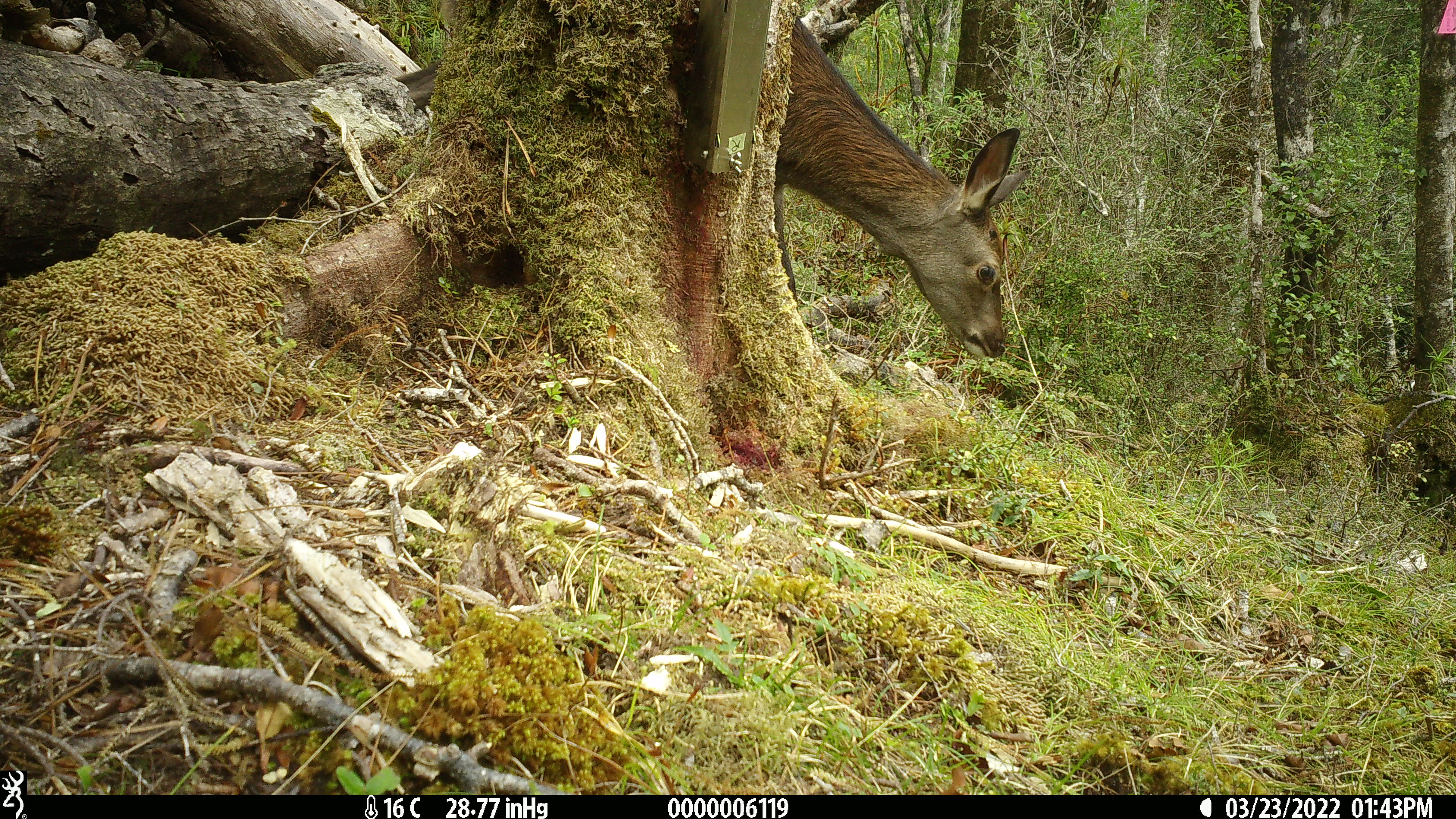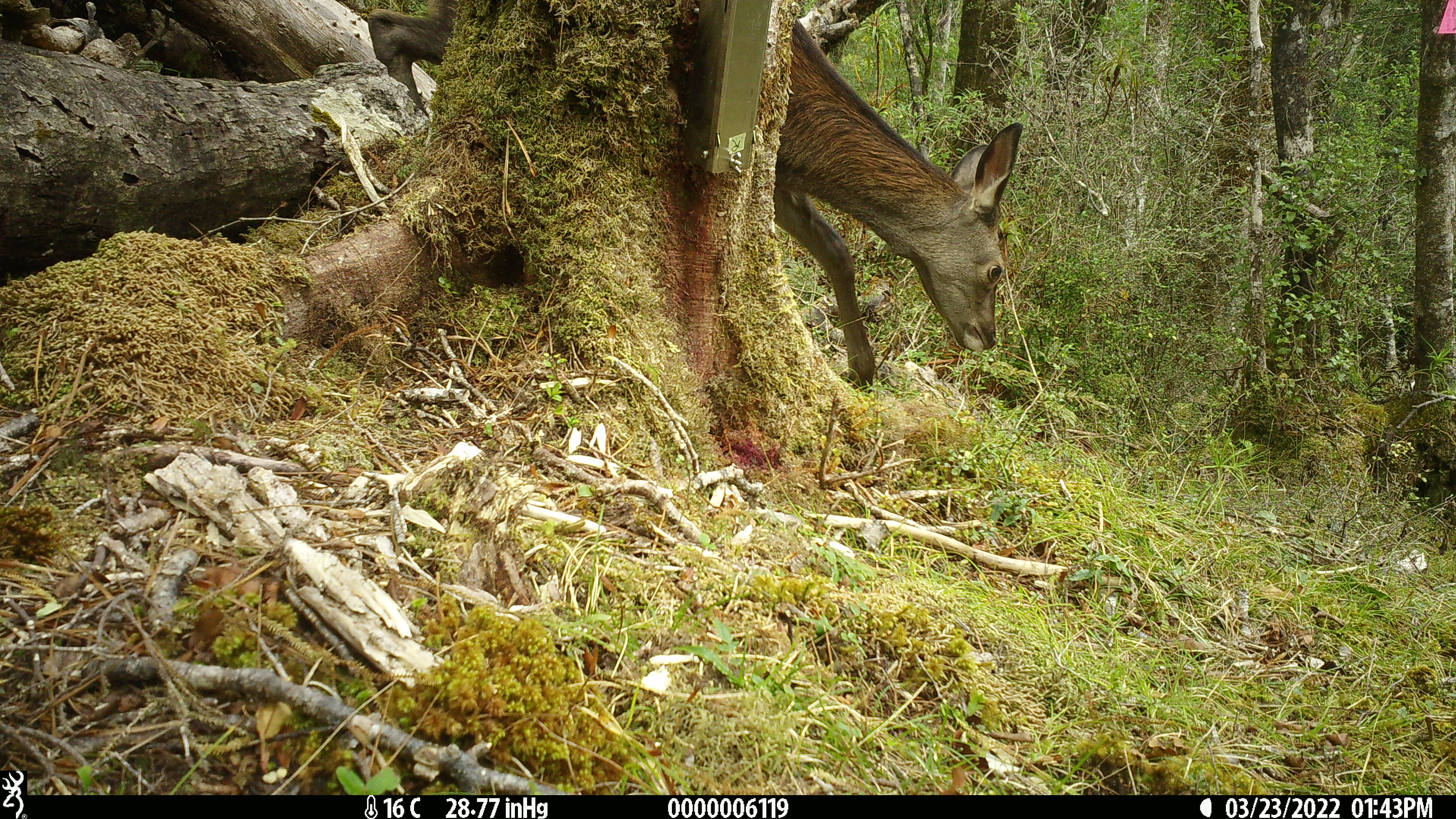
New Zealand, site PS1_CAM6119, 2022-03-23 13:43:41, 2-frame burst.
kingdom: Animalia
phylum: Chordata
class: Mammalia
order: Artiodactyla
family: Cervidae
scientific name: Cervidae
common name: deer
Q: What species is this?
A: Deer (Cervidae).